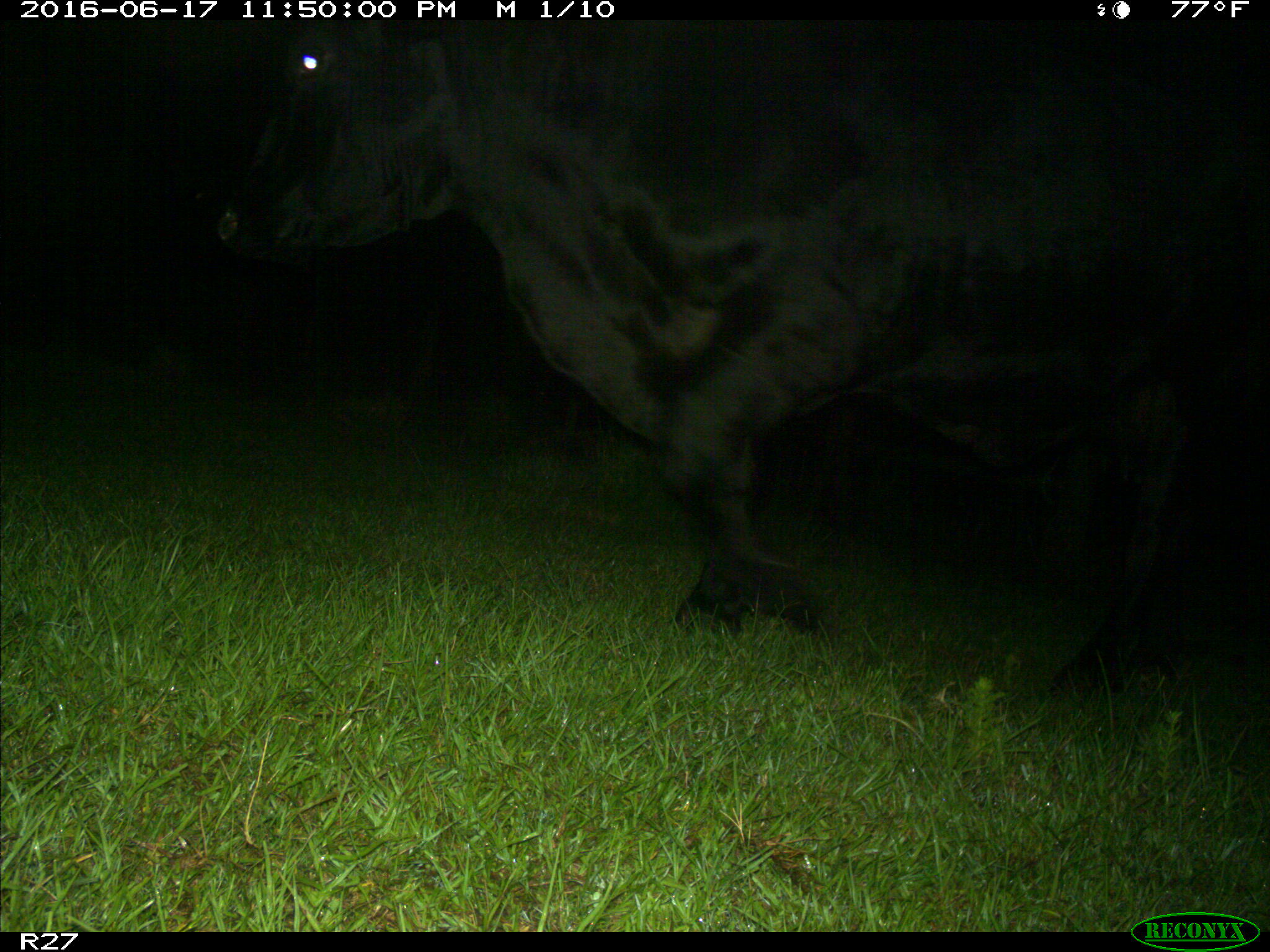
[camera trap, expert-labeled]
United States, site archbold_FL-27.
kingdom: Animalia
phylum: Chordata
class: Mammalia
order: Artiodactyla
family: Bovidae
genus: Bos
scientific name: Bos taurus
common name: domestic cow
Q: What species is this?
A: Bos taurus (domestic cow).